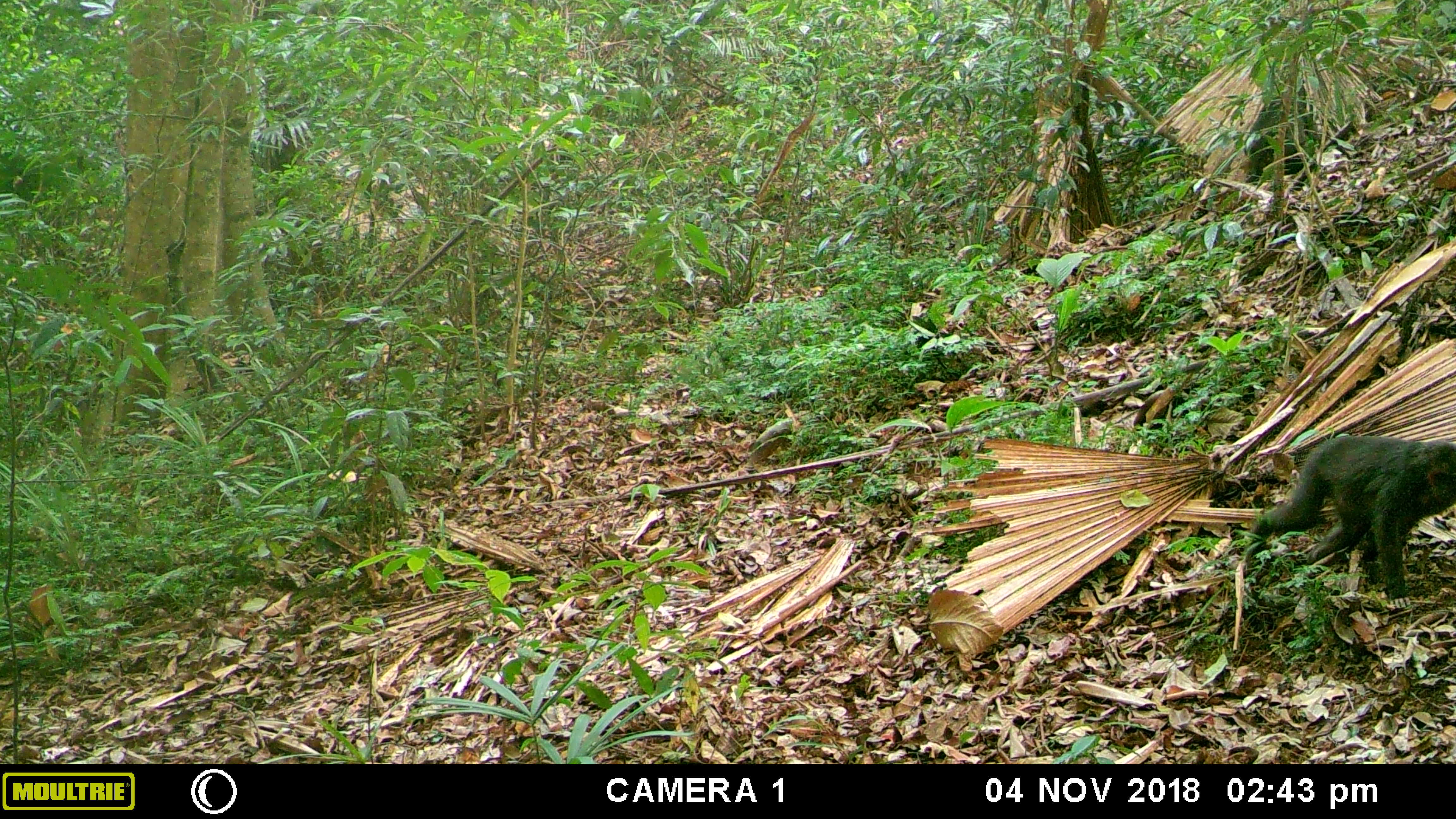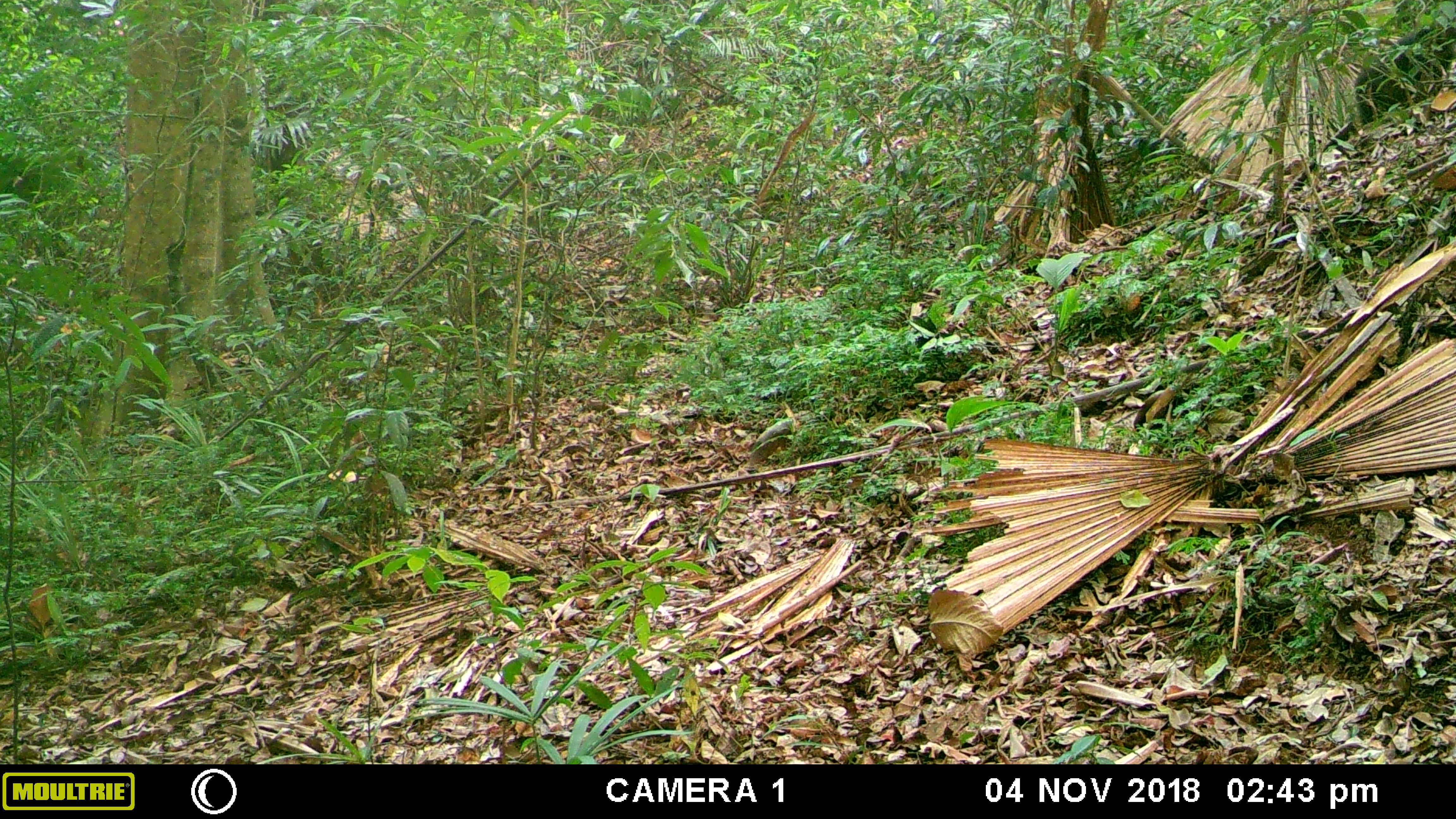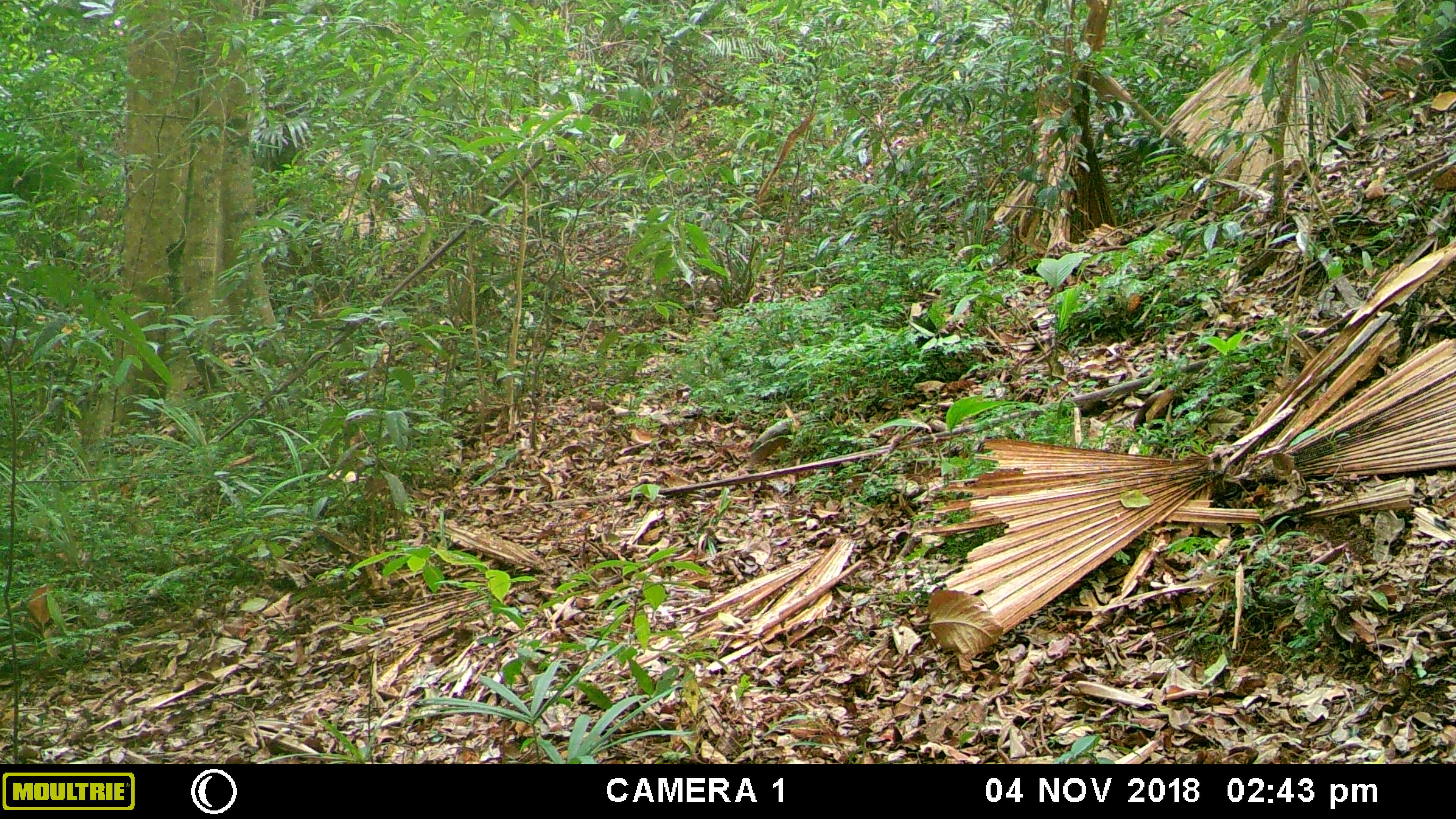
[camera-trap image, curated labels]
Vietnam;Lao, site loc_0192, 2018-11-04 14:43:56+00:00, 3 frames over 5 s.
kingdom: Animalia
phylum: Chordata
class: Mammalia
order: Primates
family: Cercopithecidae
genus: Macaca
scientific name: Macaca arctoides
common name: stump-tailed macaque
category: stump tailed macaque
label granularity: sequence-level